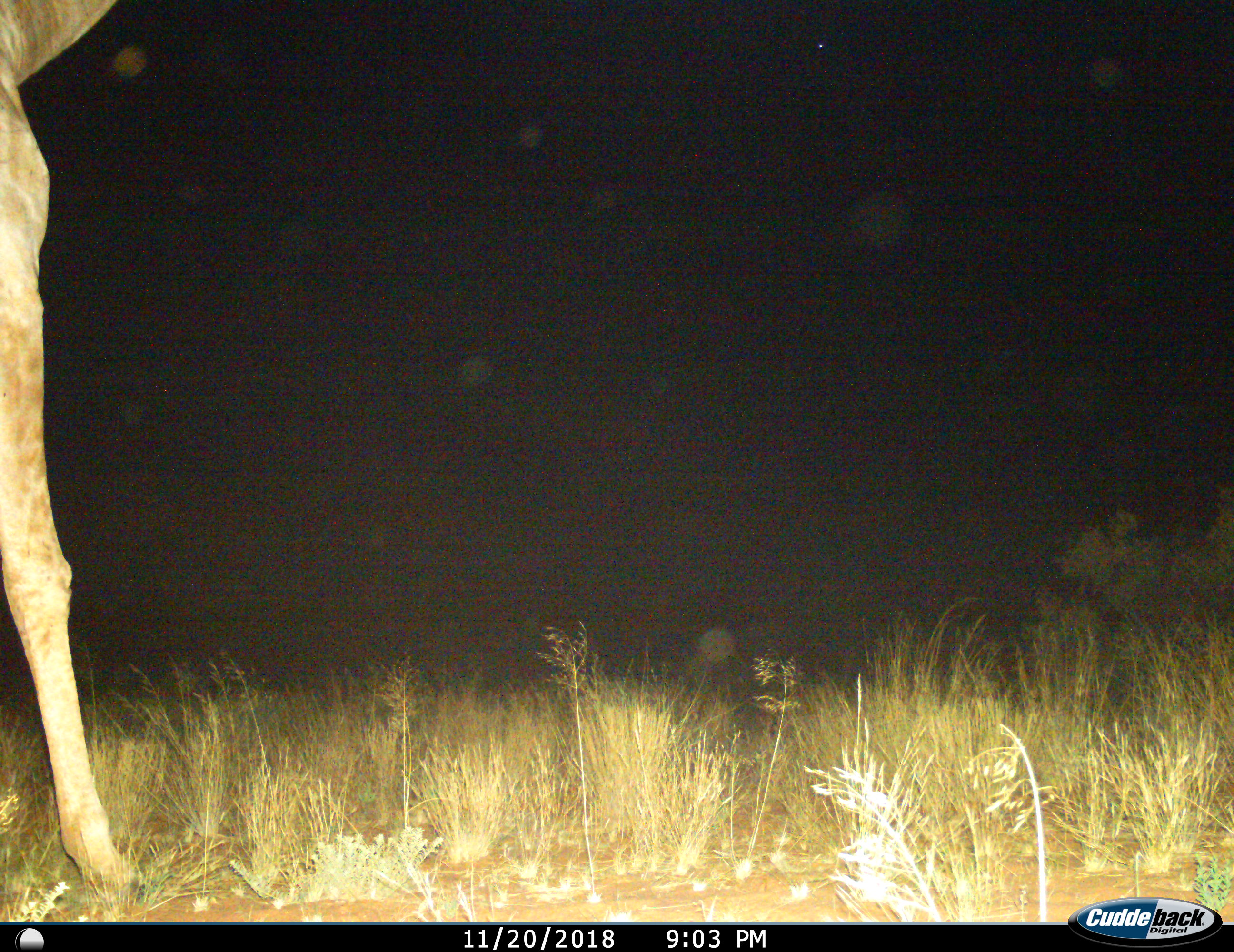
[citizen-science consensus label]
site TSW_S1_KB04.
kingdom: Animalia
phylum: Chordata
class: Mammalia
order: Artiodactyla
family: Giraffidae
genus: Giraffa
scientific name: Giraffa camelopardalis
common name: giraffe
Giraffe (Giraffa camelopardalis), count 1. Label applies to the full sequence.